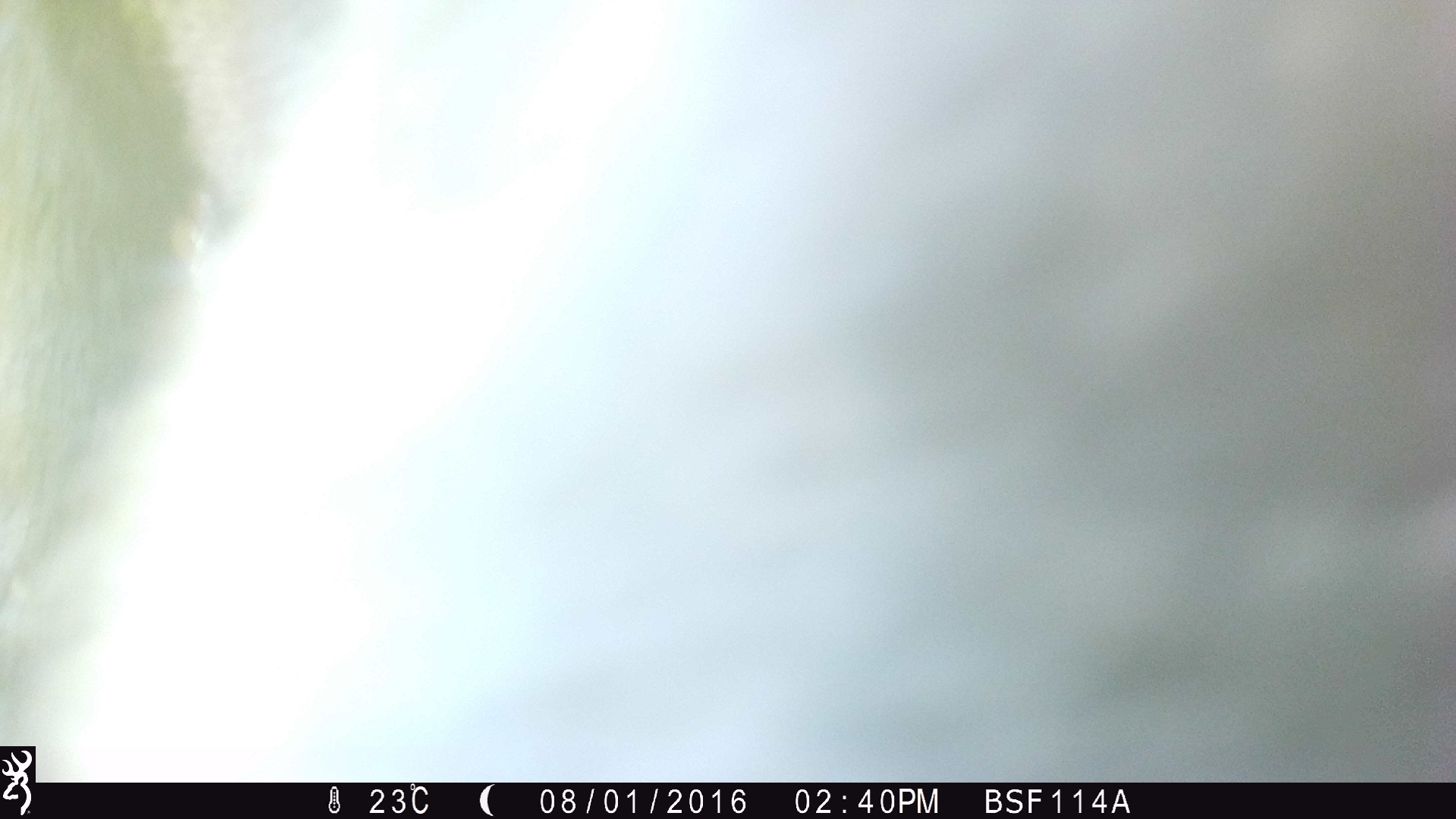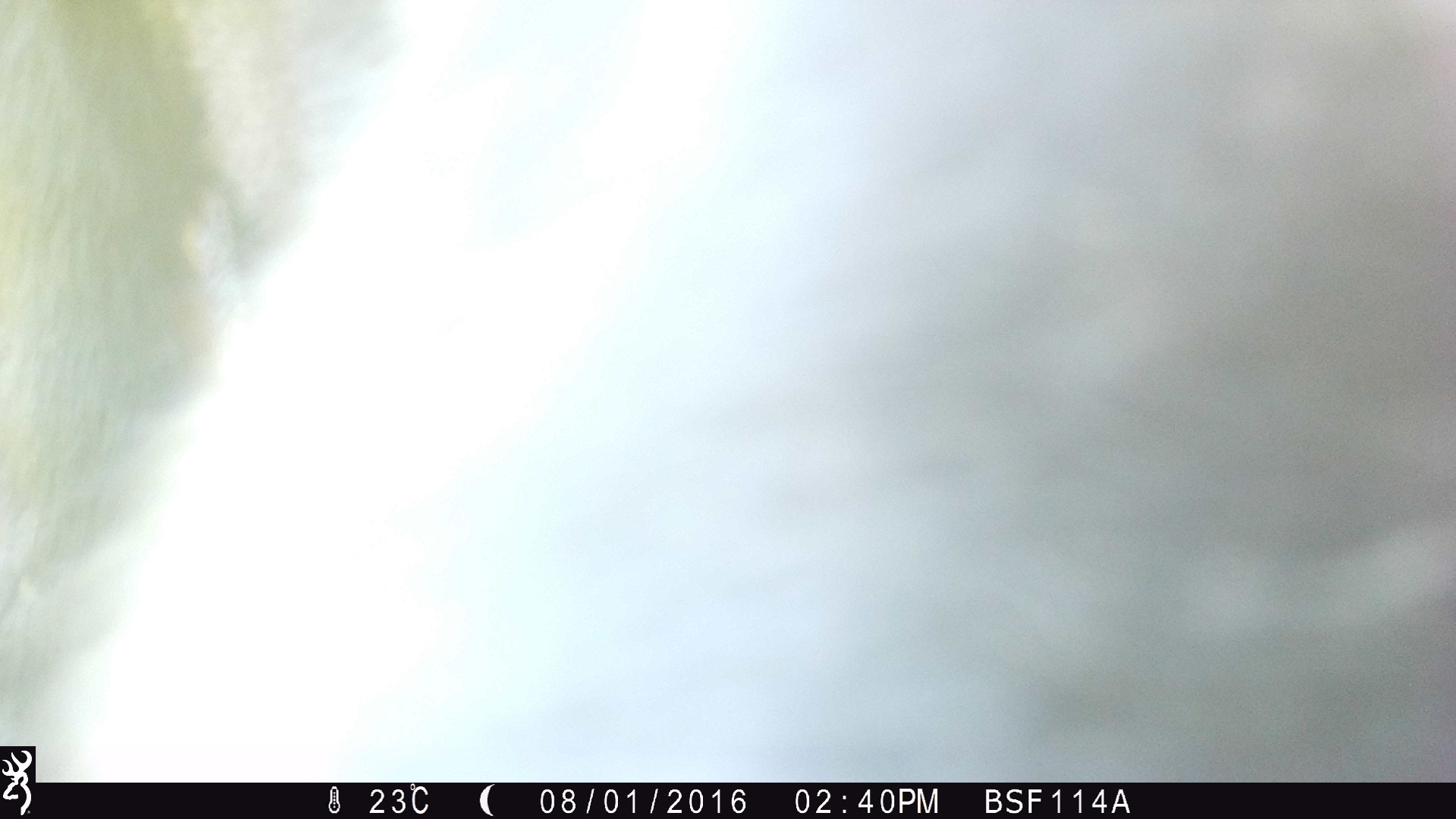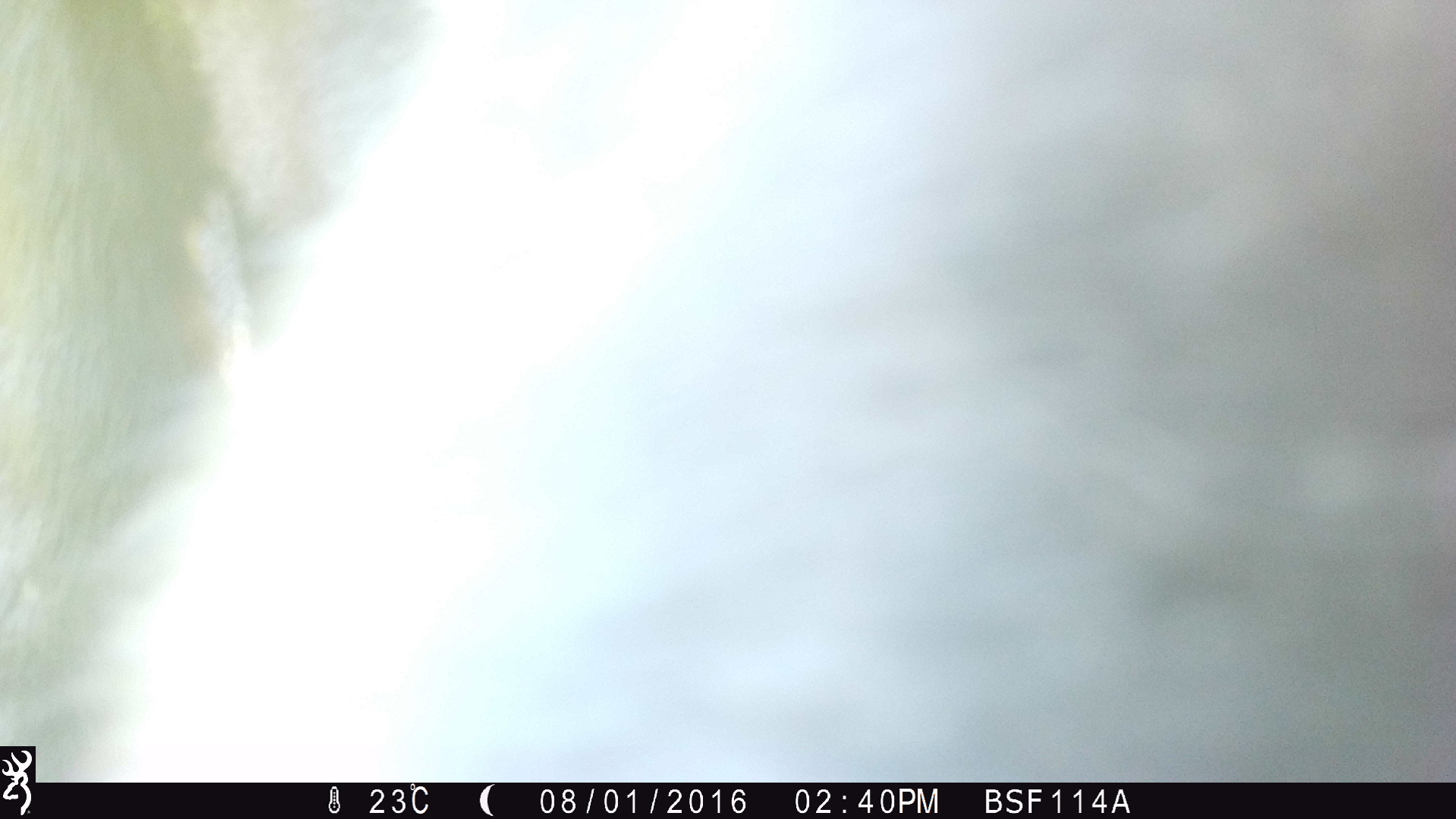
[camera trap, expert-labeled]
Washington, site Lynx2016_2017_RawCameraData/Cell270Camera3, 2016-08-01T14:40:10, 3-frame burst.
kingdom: Animalia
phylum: Chordata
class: Mammalia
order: Artiodactyla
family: Bovidae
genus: Bos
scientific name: Bos taurus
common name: domestic cattle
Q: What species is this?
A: Domestic cattle (Bos taurus).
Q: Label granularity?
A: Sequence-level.